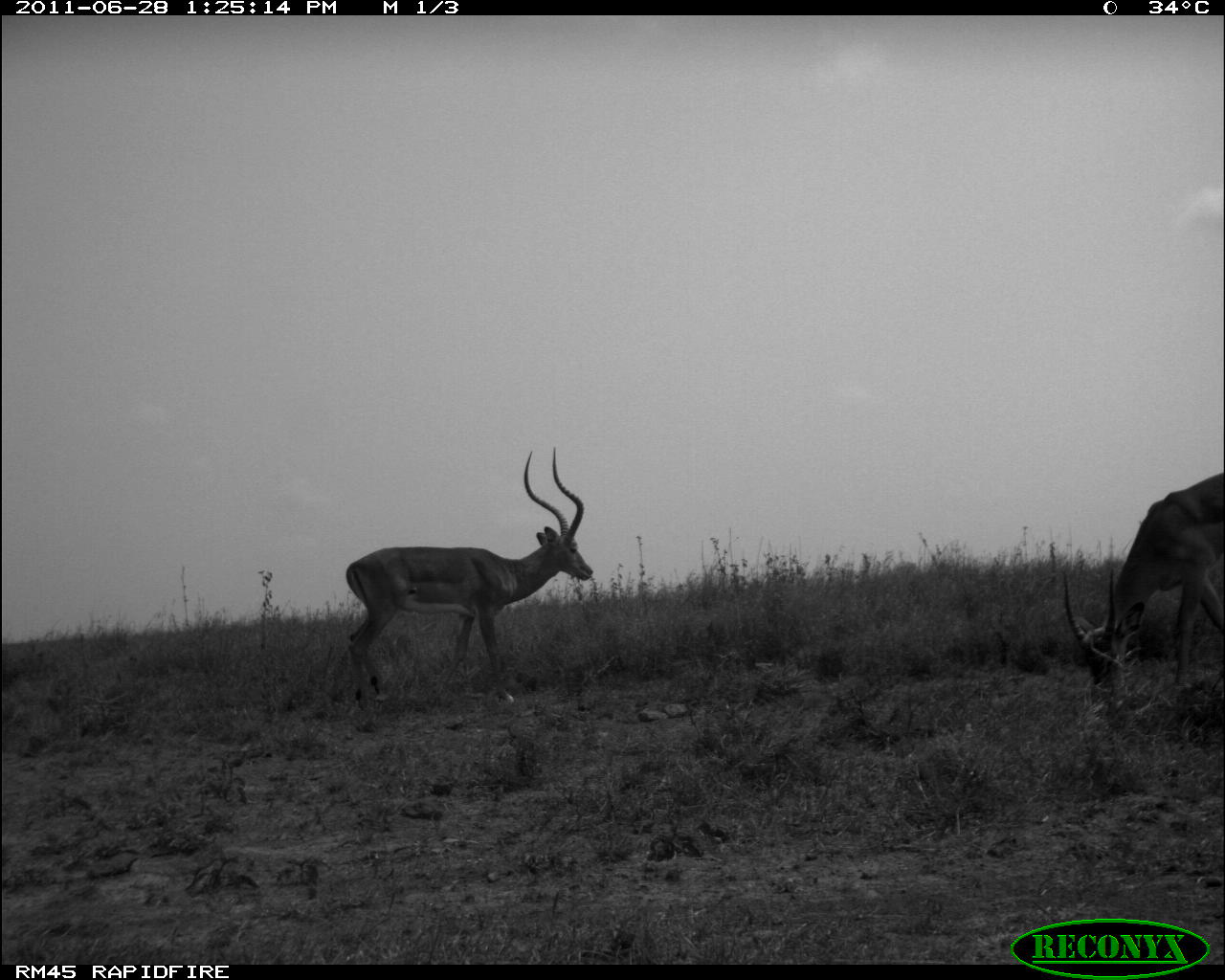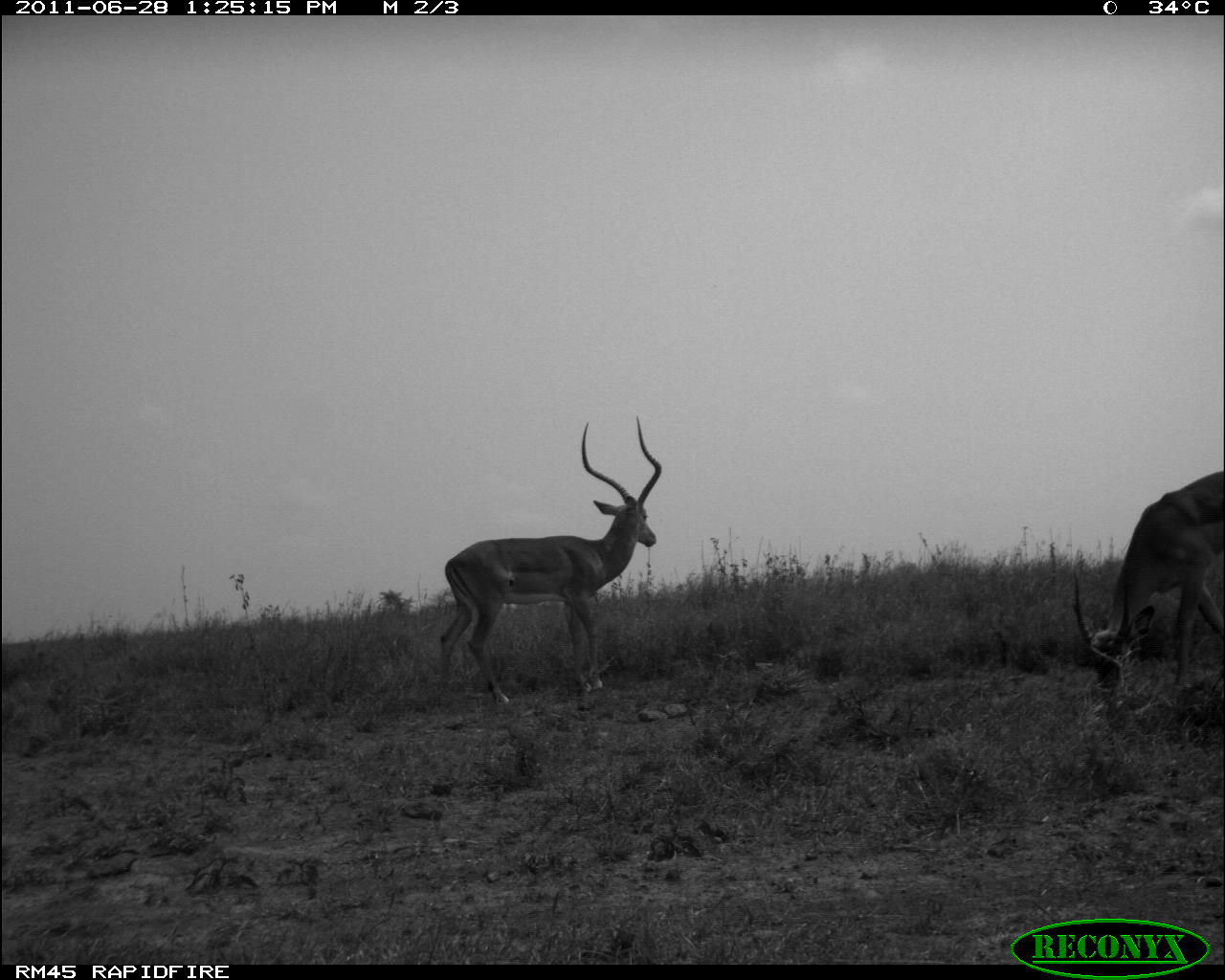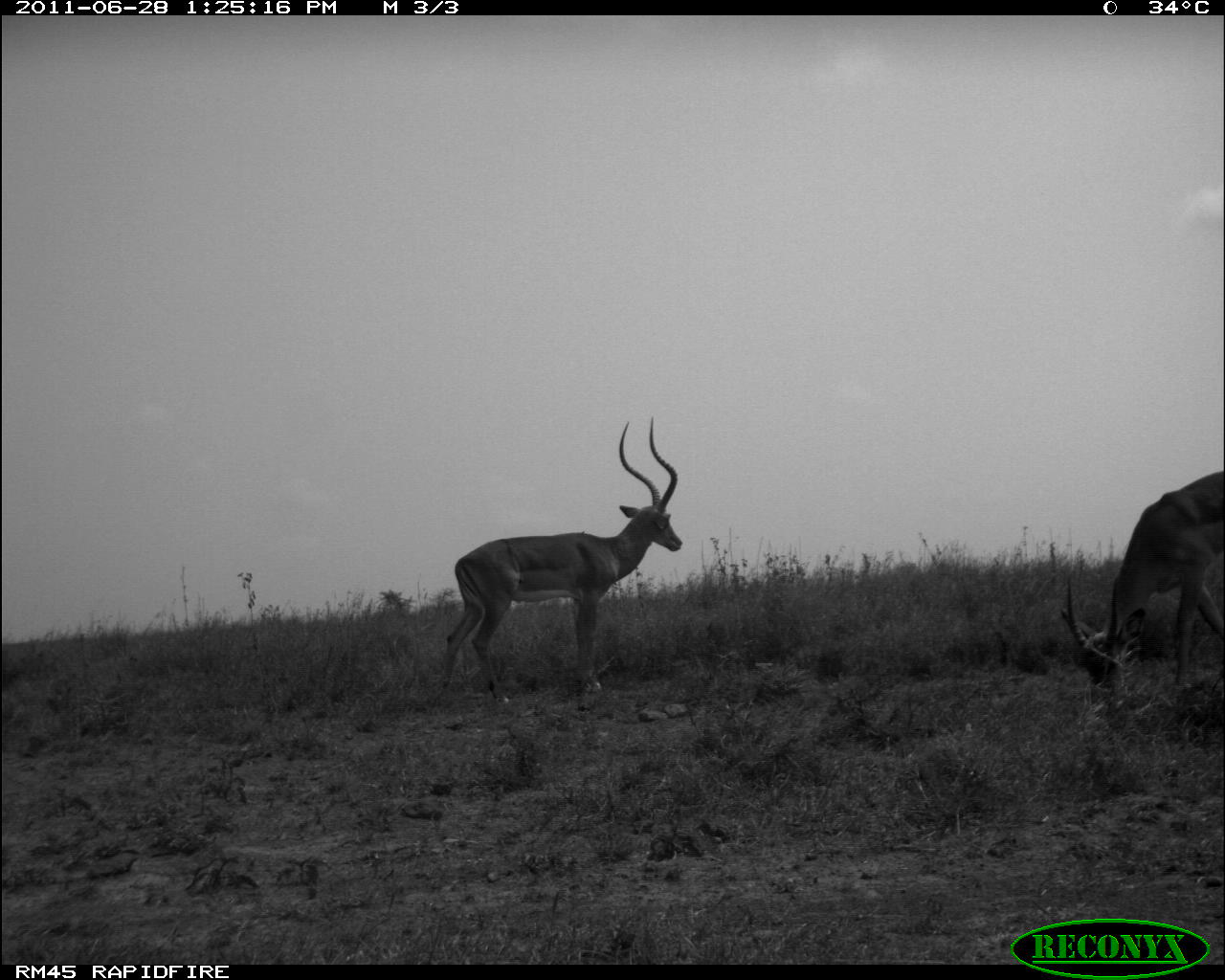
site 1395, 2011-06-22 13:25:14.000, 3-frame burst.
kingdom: Animalia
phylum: Chordata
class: Mammalia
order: Artiodactyla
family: Bovidae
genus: Aepyceros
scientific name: Aepyceros melampus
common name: impala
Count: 2.